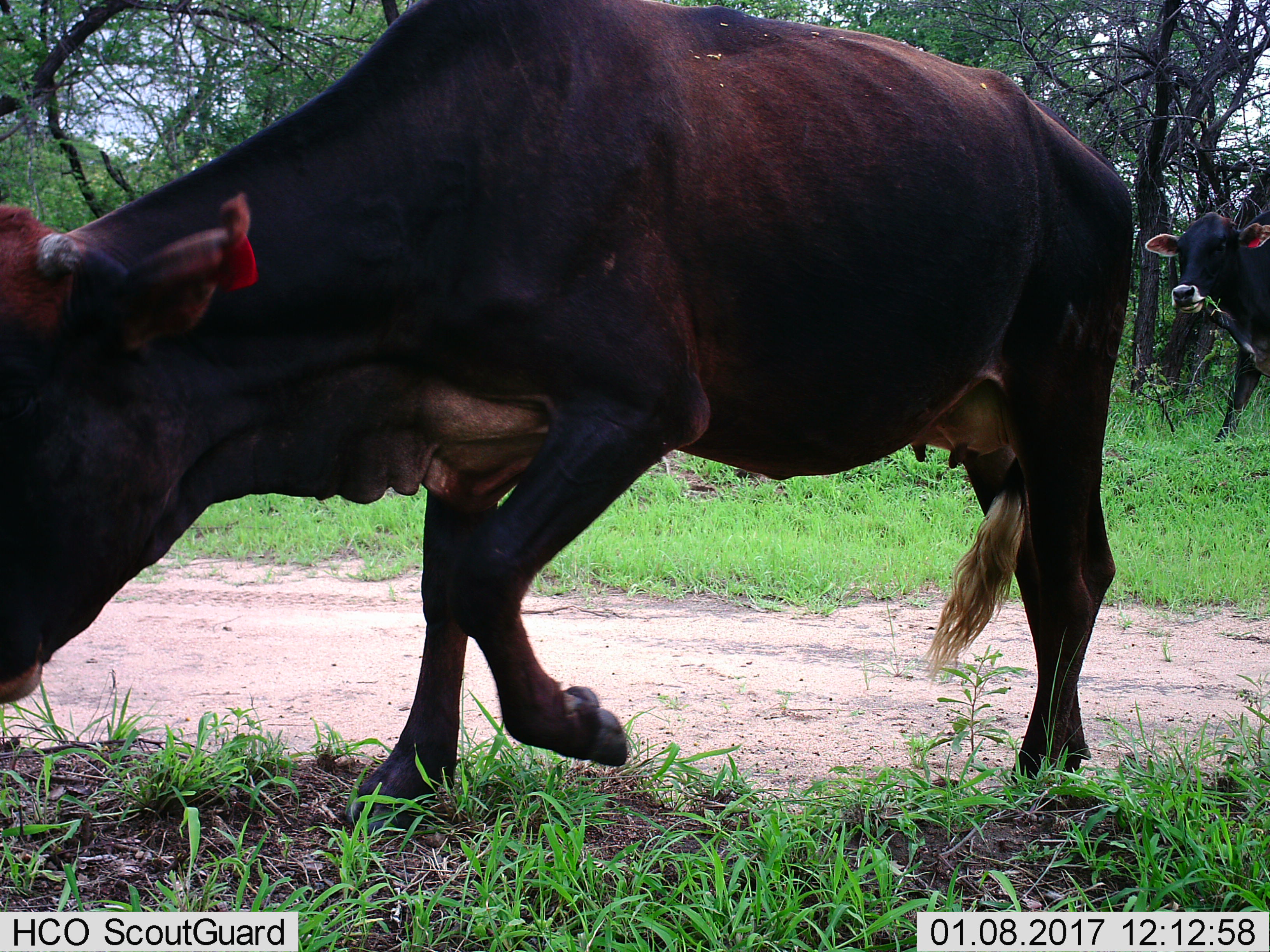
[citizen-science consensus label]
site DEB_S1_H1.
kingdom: Animalia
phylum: Chordata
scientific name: Vertebrata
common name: domestic animal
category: domesticanimal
Domesticanimal (domestic animal) (Vertebrata), count 2. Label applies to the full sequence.